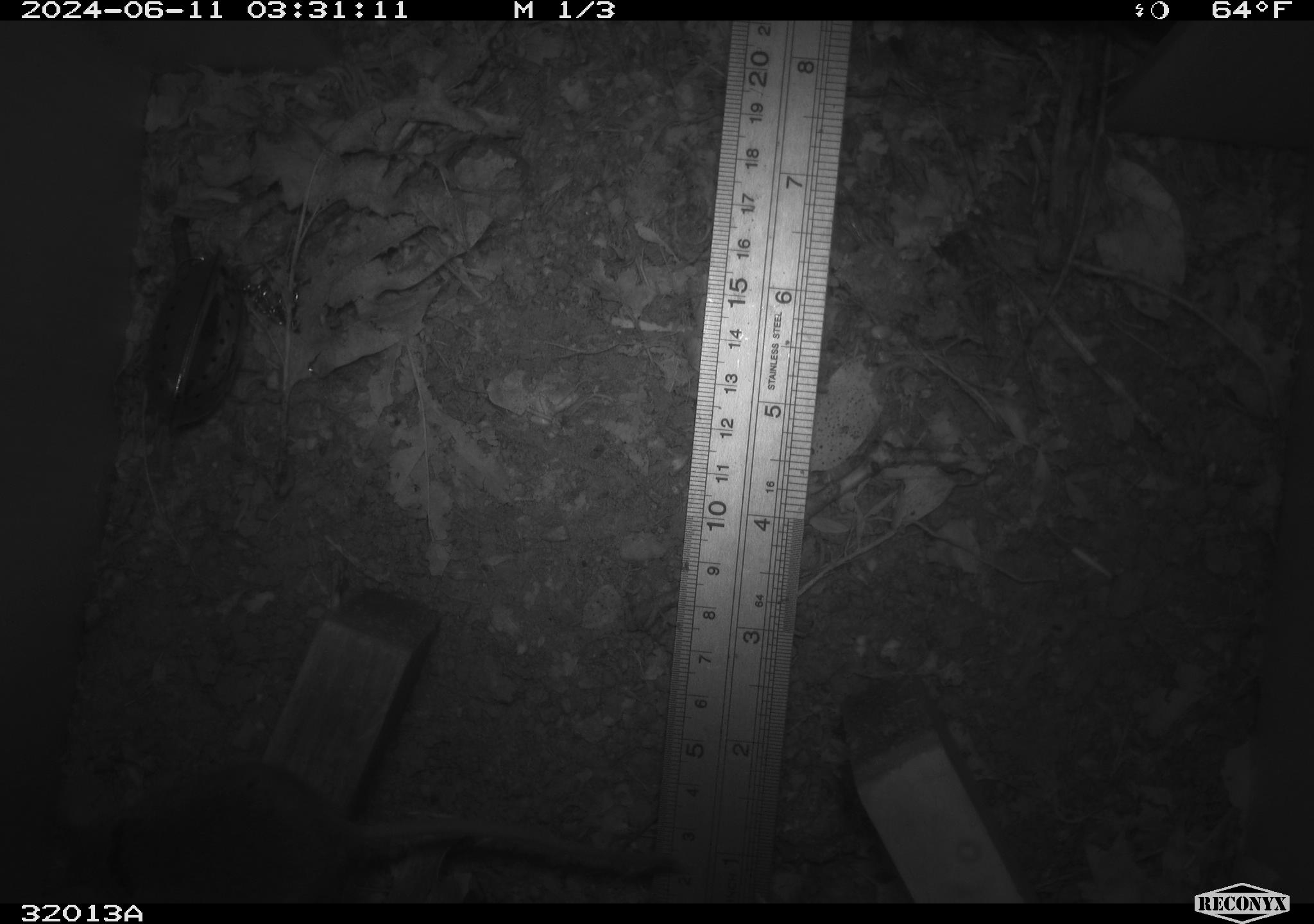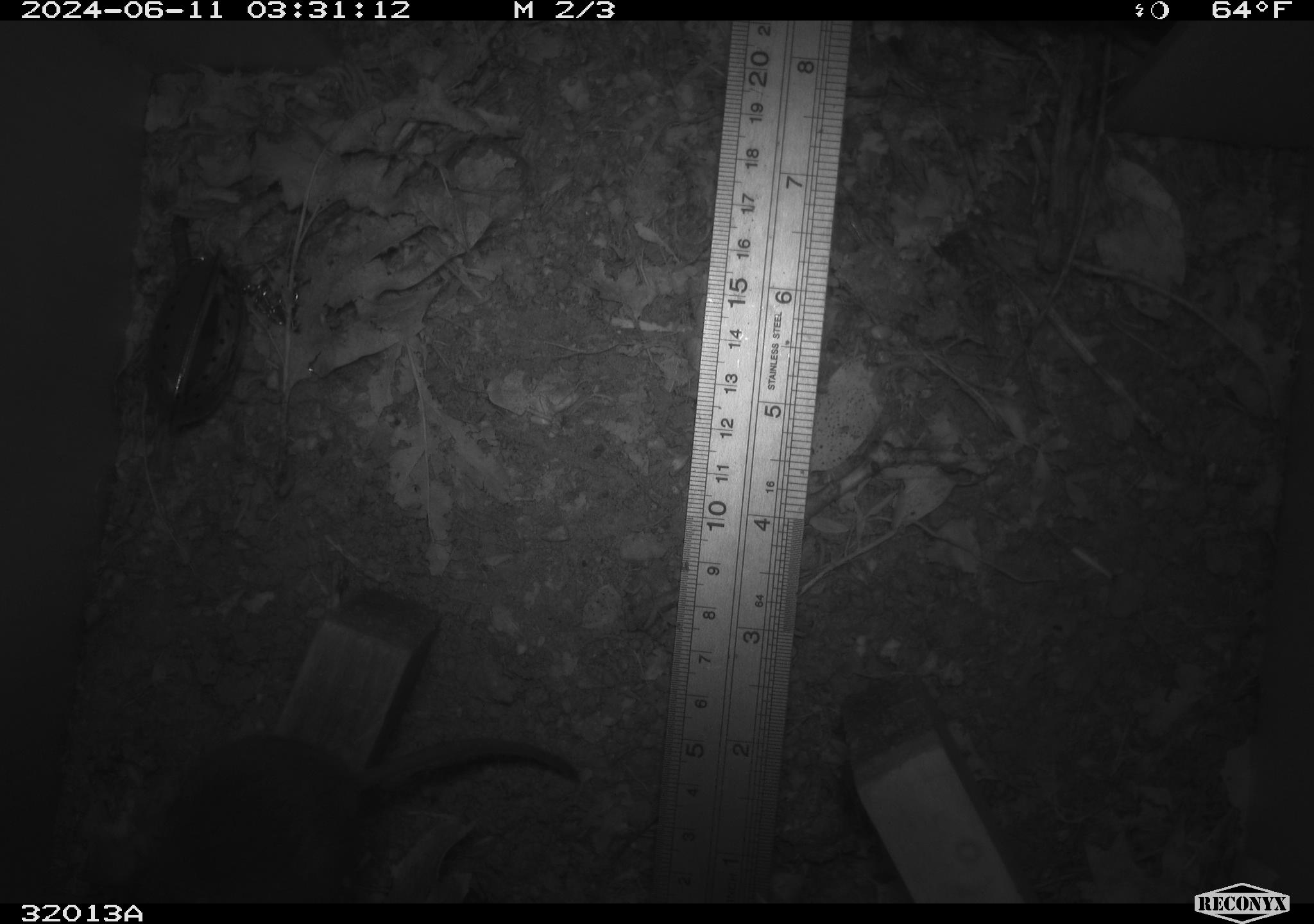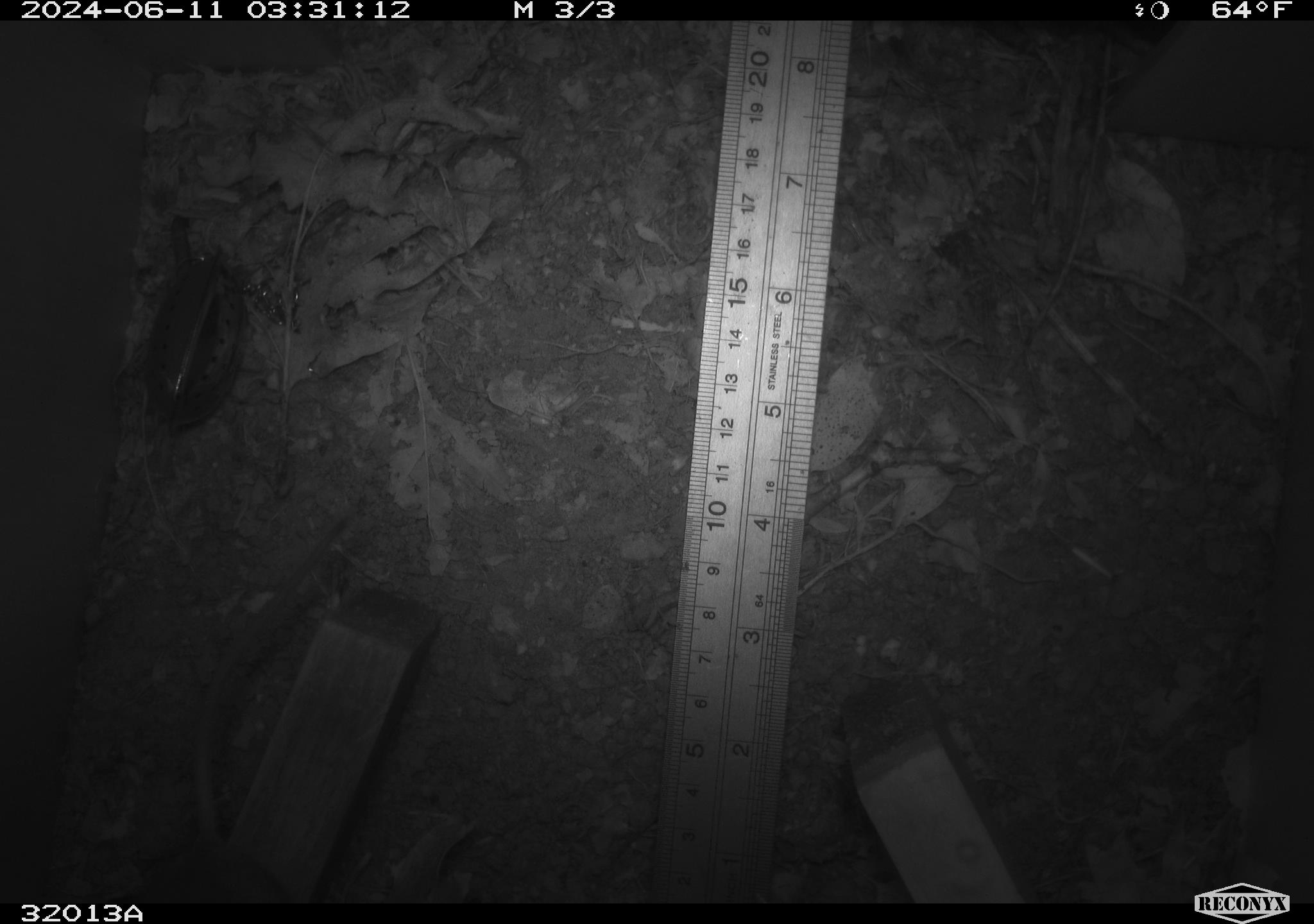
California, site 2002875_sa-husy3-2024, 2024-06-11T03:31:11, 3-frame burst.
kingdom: Animalia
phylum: Chordata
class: Mammalia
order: Rodentia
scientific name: Rodentia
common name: rodent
Rodent (Rodentia).